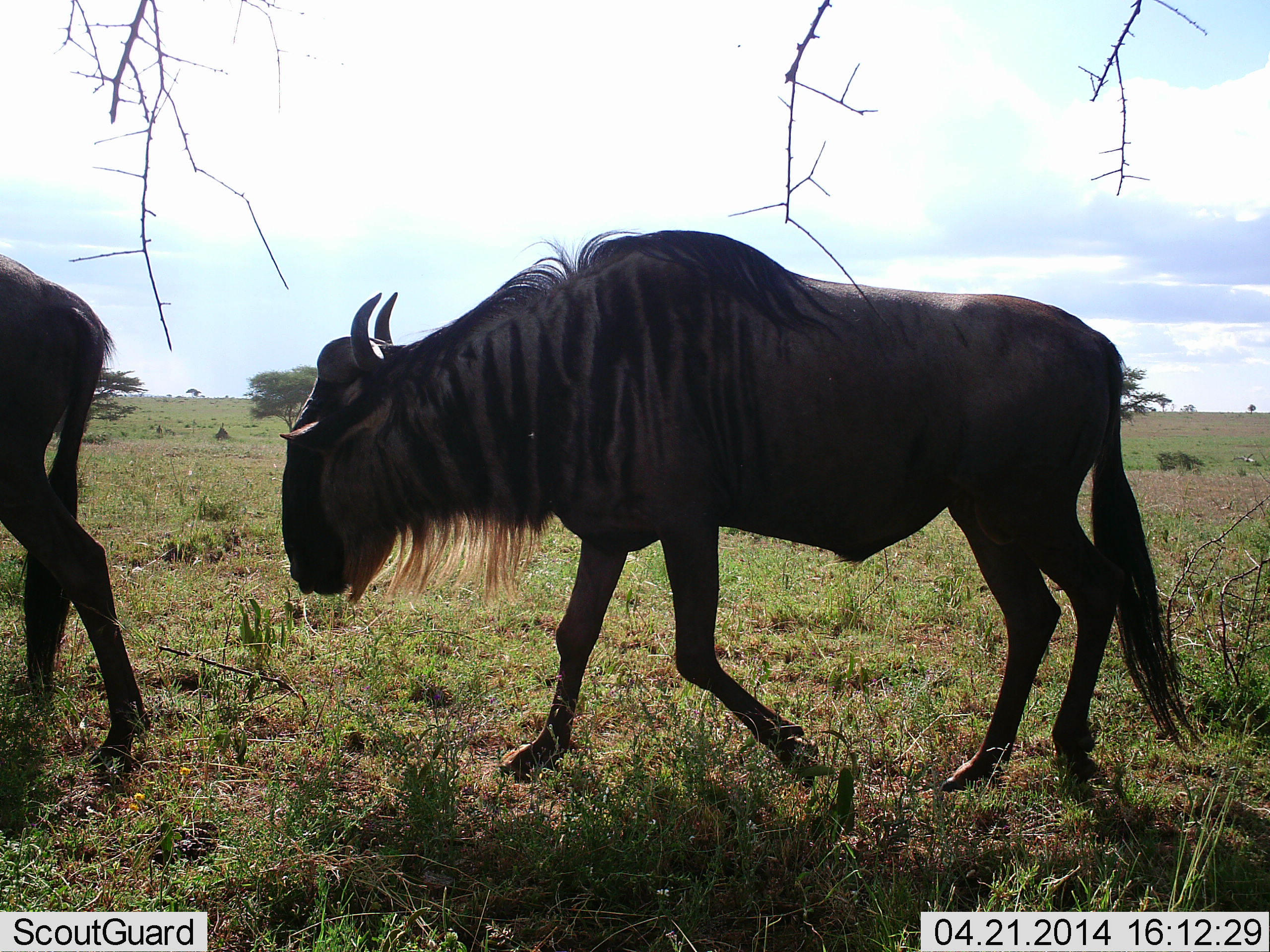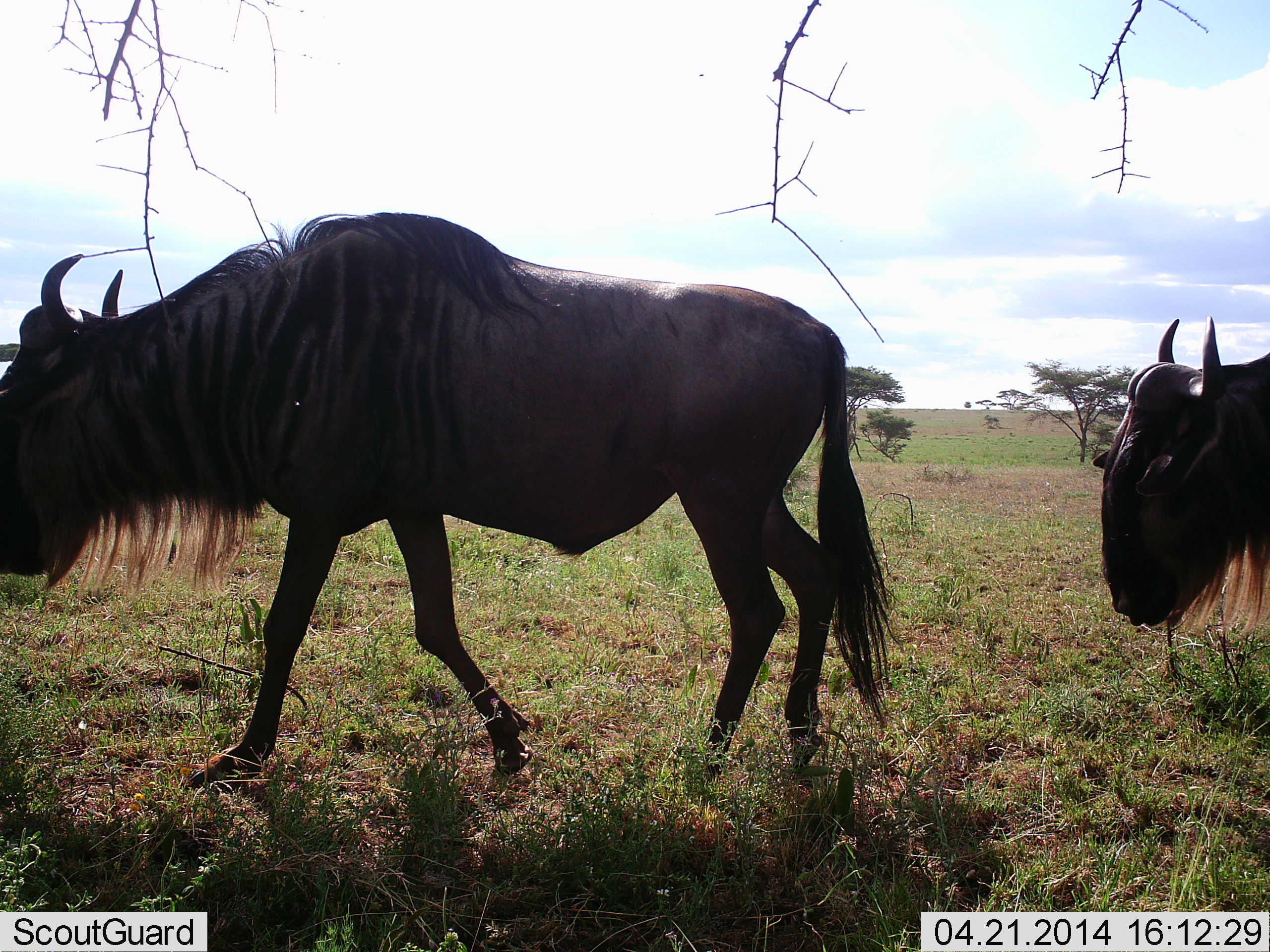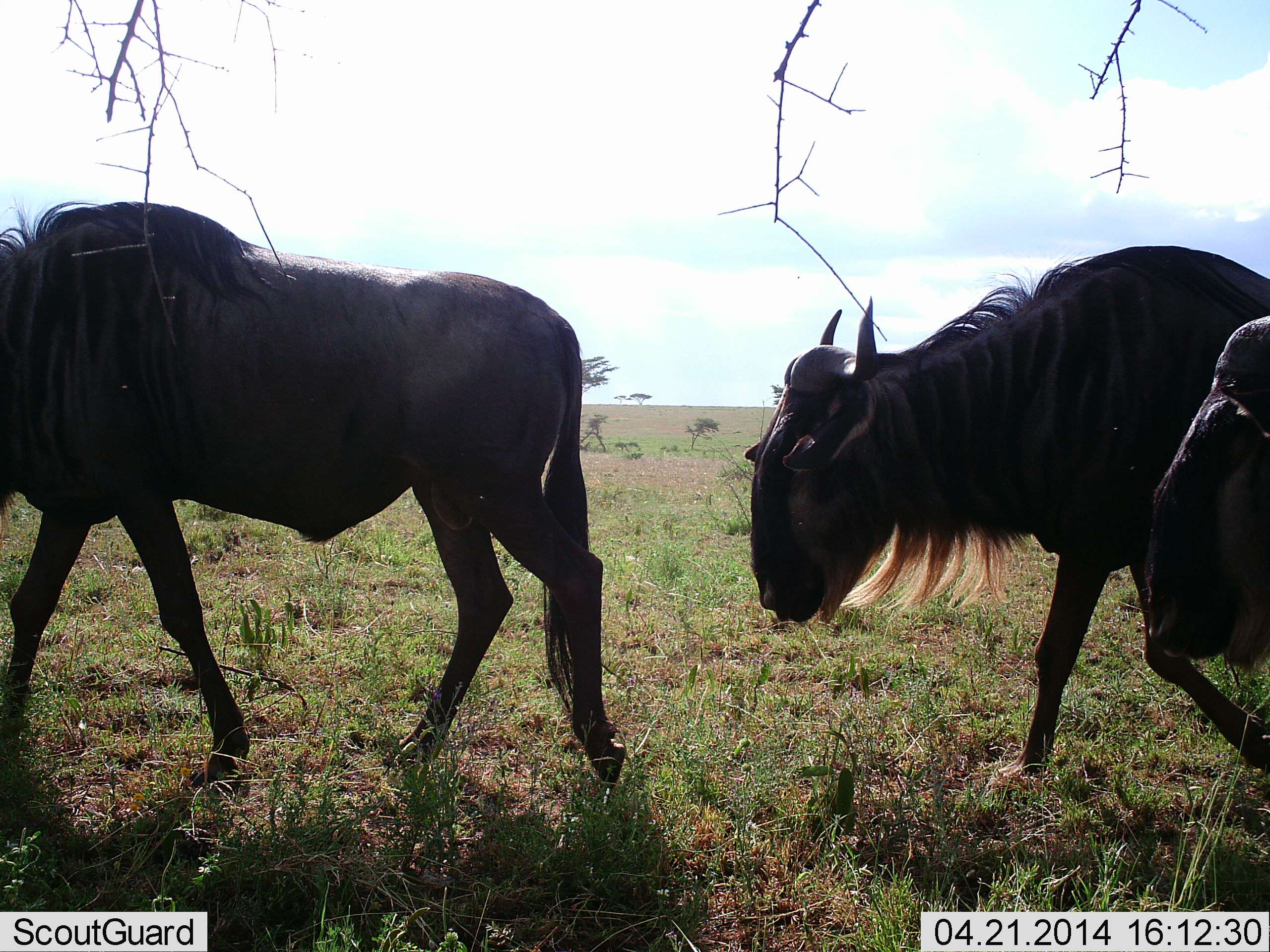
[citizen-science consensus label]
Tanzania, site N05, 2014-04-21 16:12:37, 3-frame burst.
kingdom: Animalia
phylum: Chordata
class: Mammalia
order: Artiodactyla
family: Bovidae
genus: Connochaetes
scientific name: Connochaetes taurinus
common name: blue wildebeest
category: wildebeest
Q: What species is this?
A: Wildebeest (blue wildebeest) (Connochaetes taurinus).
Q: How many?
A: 4.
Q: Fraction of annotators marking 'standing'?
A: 0%.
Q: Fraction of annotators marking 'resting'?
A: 0%.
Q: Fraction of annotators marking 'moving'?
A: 100%.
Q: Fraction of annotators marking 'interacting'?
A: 0%.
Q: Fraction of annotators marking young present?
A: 0%.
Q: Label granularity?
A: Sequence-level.